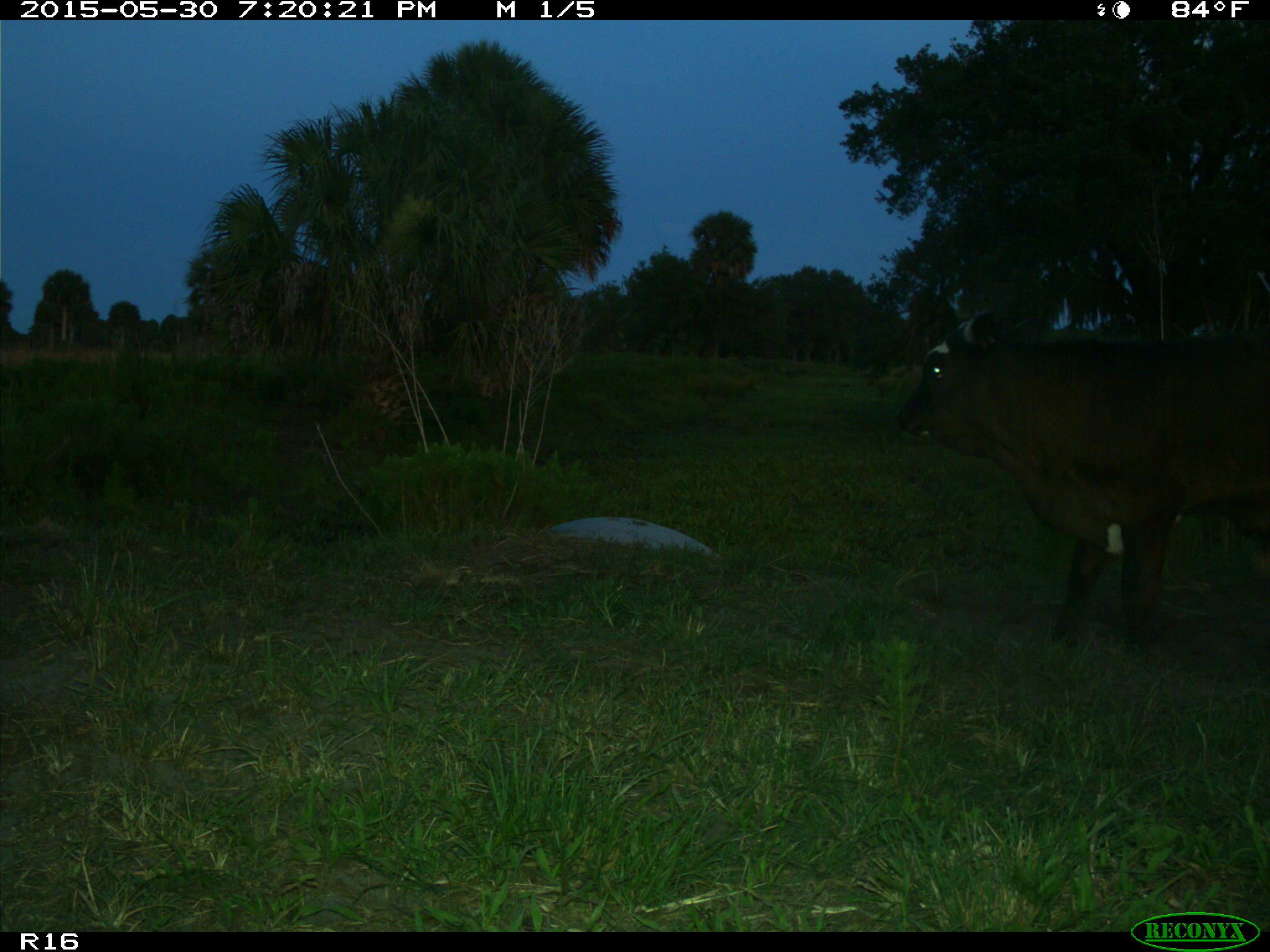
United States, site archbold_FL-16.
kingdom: Animalia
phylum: Chordata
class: Mammalia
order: Artiodactyla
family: Bovidae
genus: Bos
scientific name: Bos taurus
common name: domestic cow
Bos taurus (domestic cow).